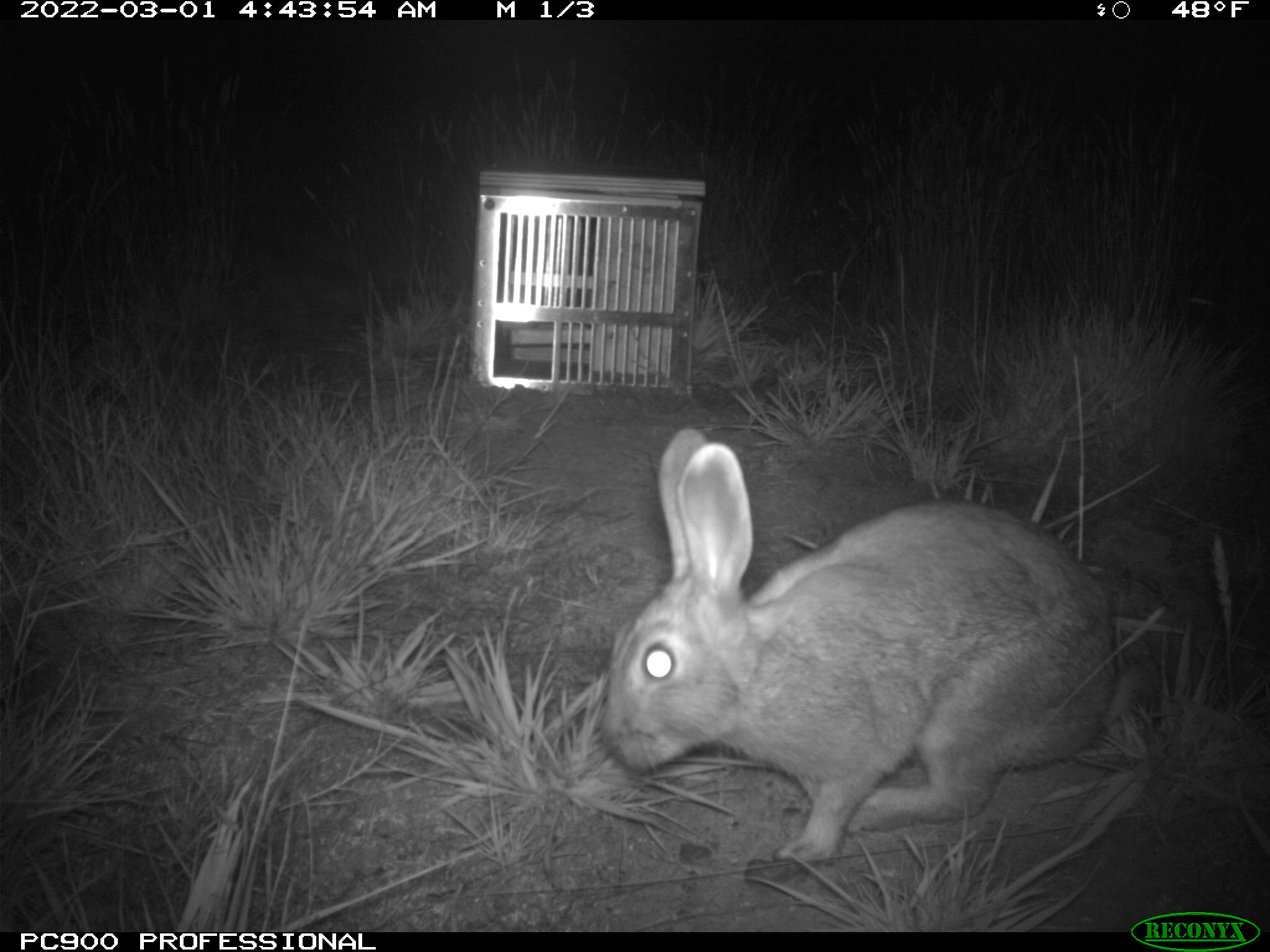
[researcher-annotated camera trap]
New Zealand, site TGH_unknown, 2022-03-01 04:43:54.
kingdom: Animalia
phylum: Chordata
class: Mammalia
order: Lagomorpha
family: Leporidae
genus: Oryctolagus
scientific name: Oryctolagus cuniculus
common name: european rabbit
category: rabbit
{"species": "rabbit (european rabbit) (Oryctolagus cuniculus)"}